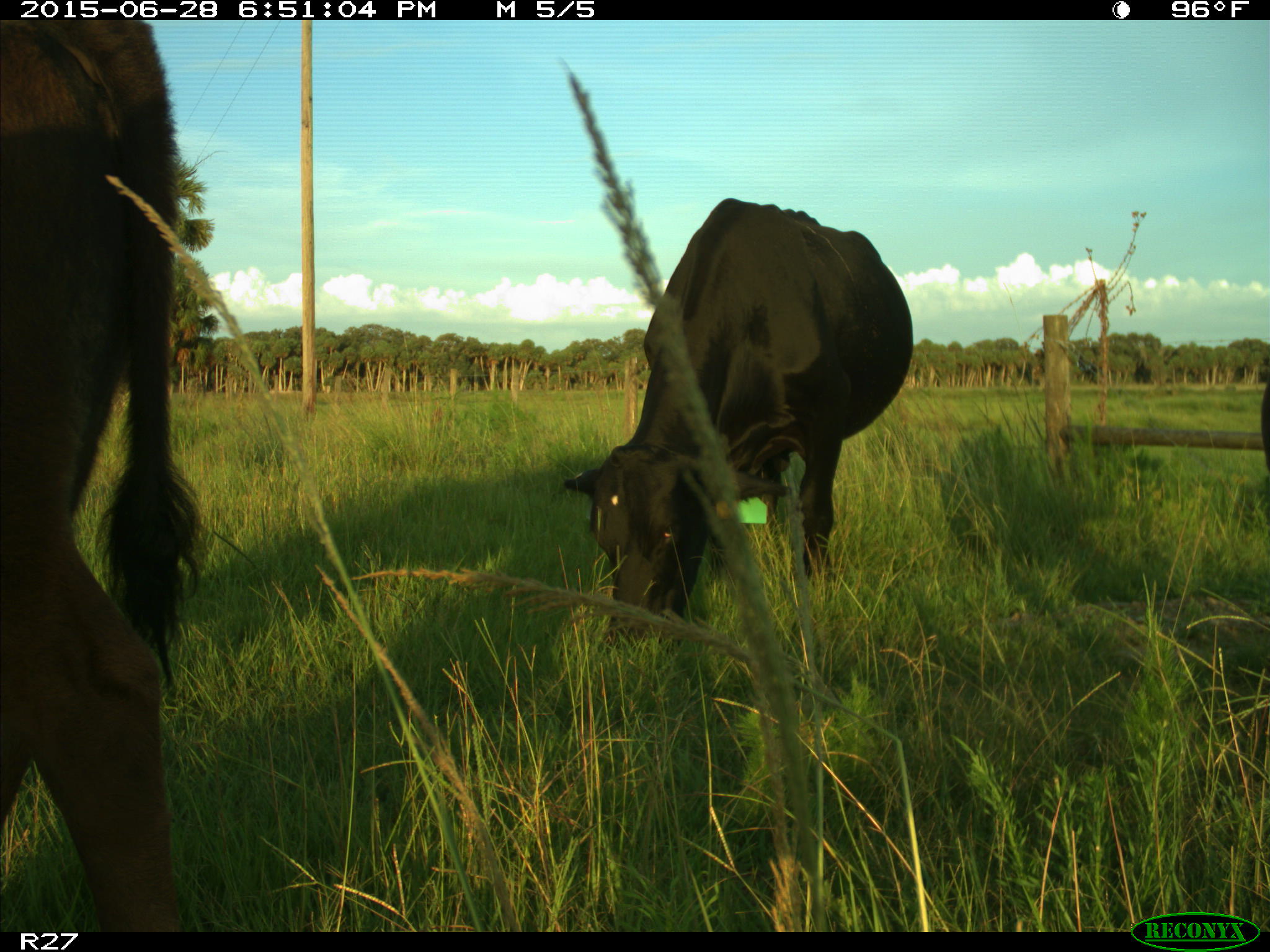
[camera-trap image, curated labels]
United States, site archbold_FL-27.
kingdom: Animalia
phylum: Chordata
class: Mammalia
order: Artiodactyla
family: Bovidae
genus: Bos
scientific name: Bos taurus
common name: domestic cow